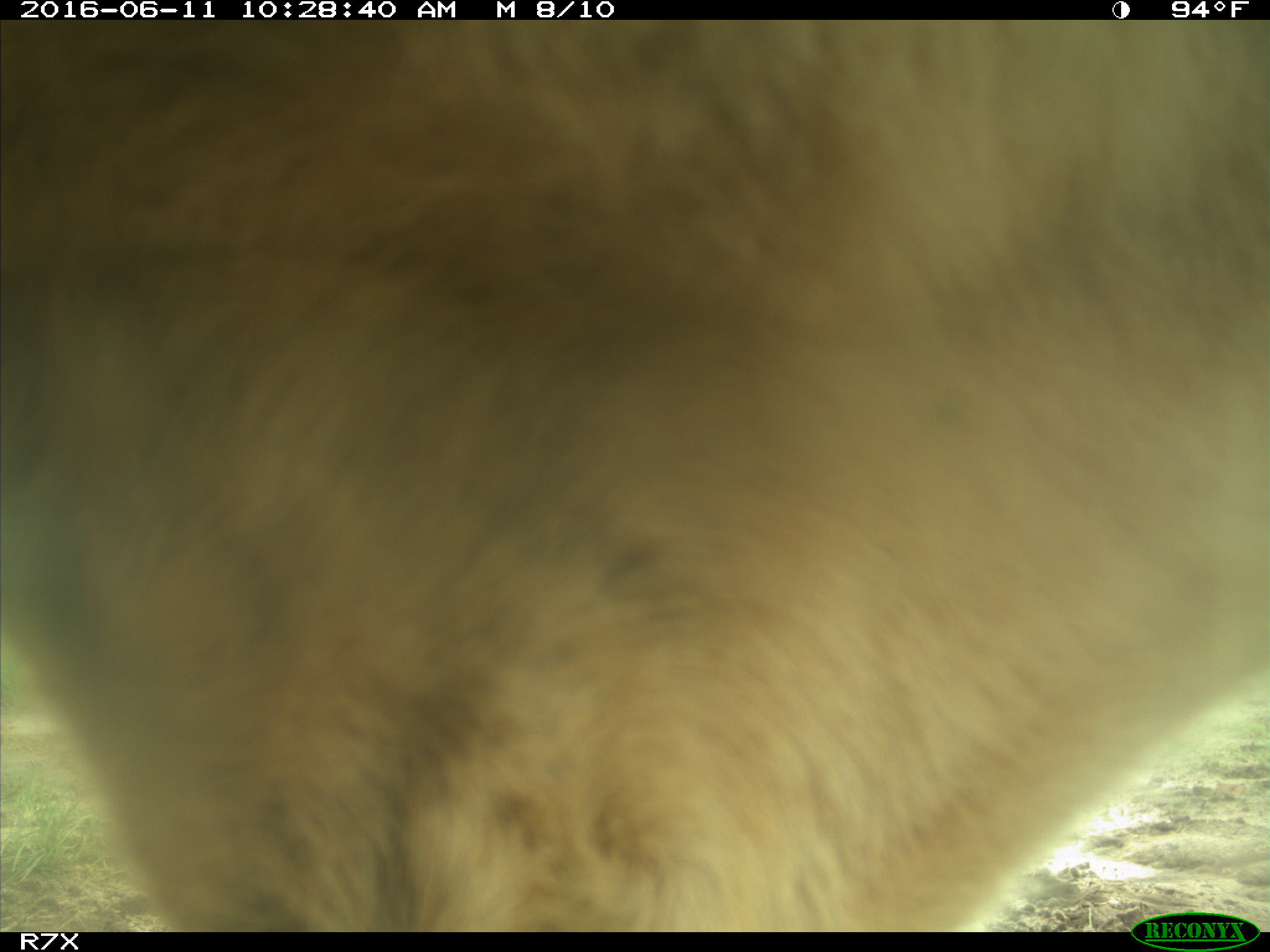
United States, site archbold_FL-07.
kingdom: Animalia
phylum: Chordata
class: Mammalia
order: Artiodactyla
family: Bovidae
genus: Bos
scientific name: Bos taurus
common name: domestic cow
Bos taurus (domestic cow).